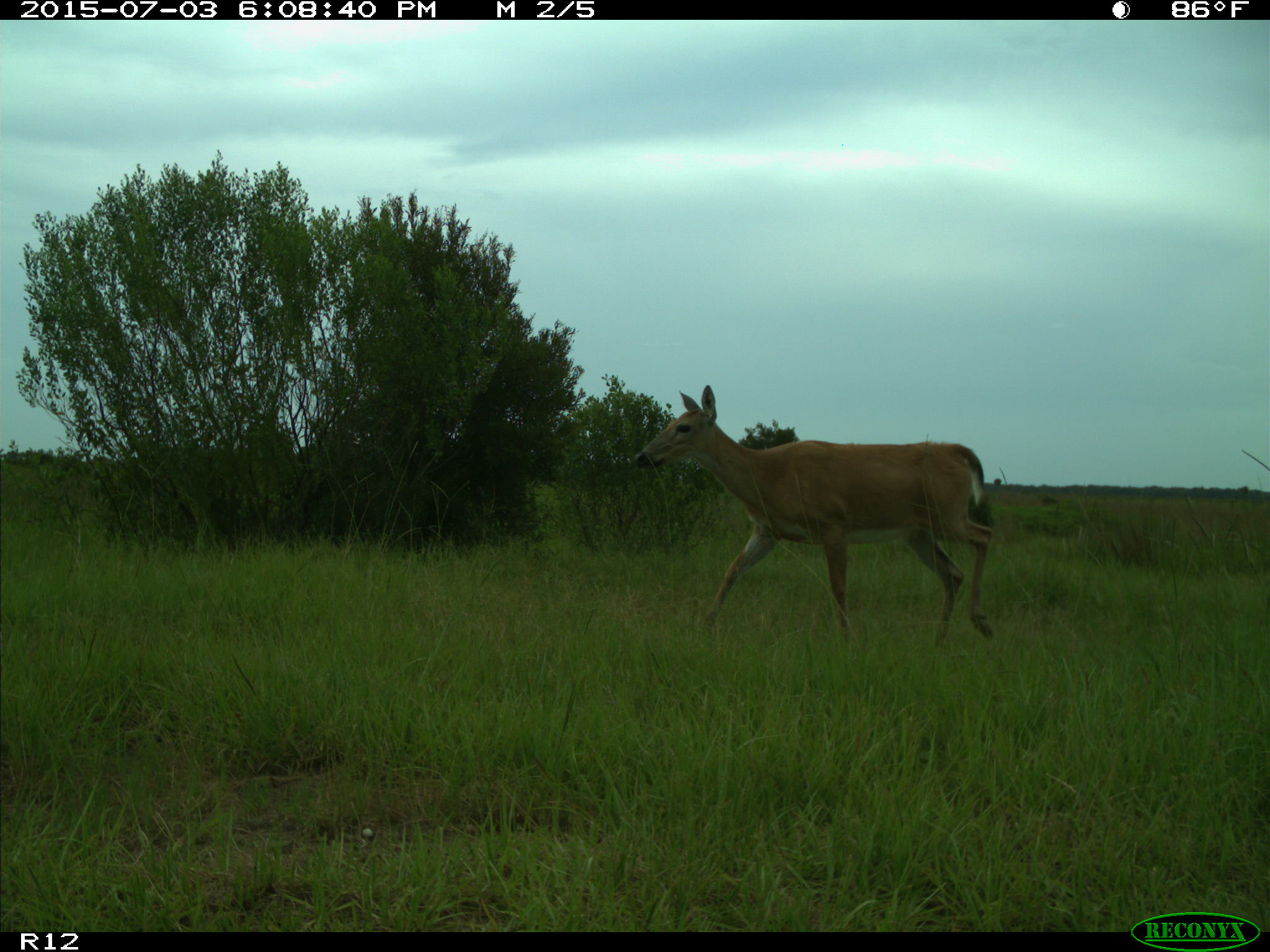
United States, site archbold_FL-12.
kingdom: Animalia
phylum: Chordata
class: Mammalia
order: Artiodactyla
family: Cervidae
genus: Odocoileus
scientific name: Odocoileus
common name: deer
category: unidentified deer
Unidentified deer (deer) (Odocoileus).